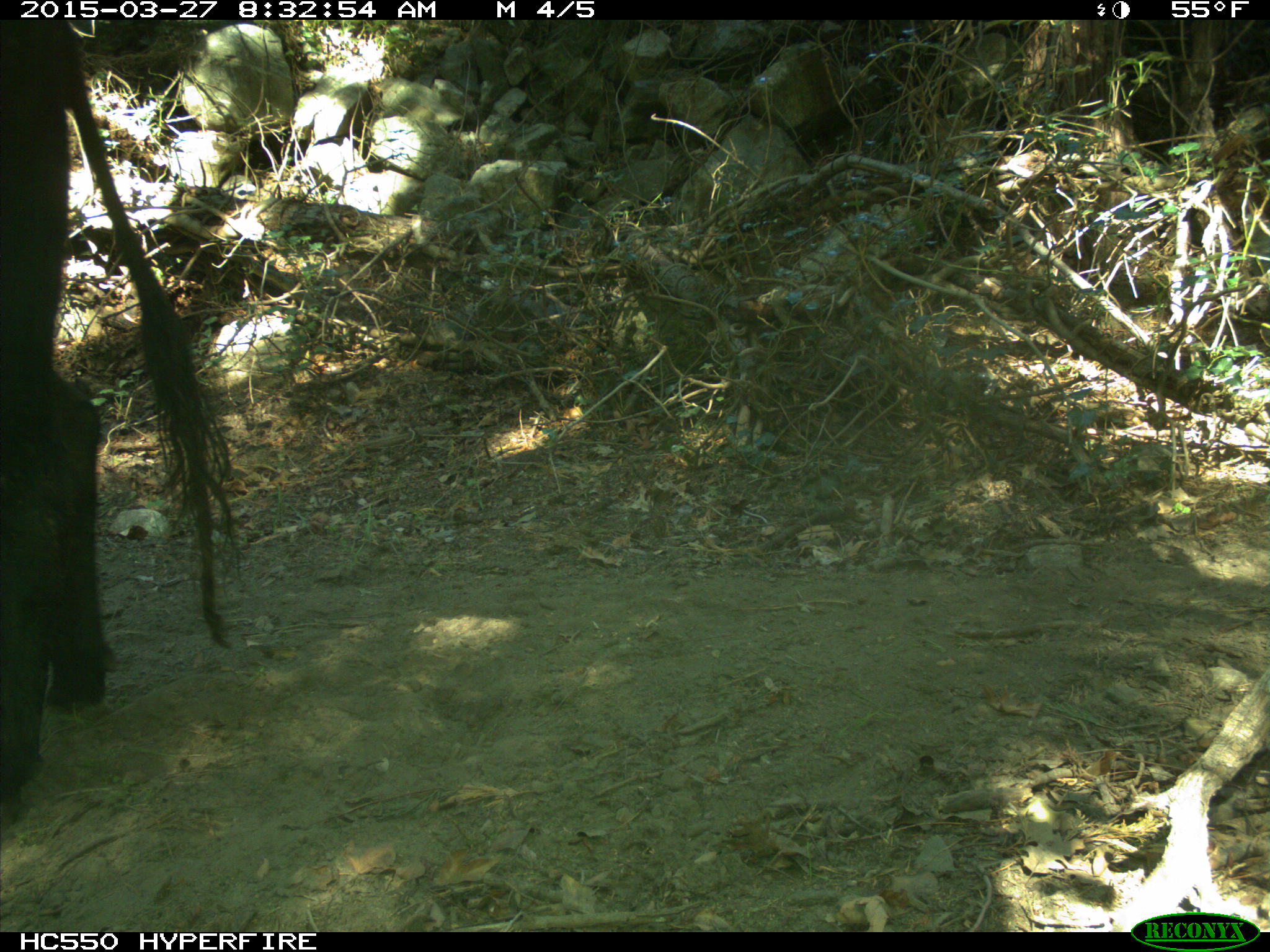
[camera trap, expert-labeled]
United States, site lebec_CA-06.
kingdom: Animalia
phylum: Chordata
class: Mammalia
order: Artiodactyla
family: Bovidae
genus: Bos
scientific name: Bos taurus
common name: domestic cow